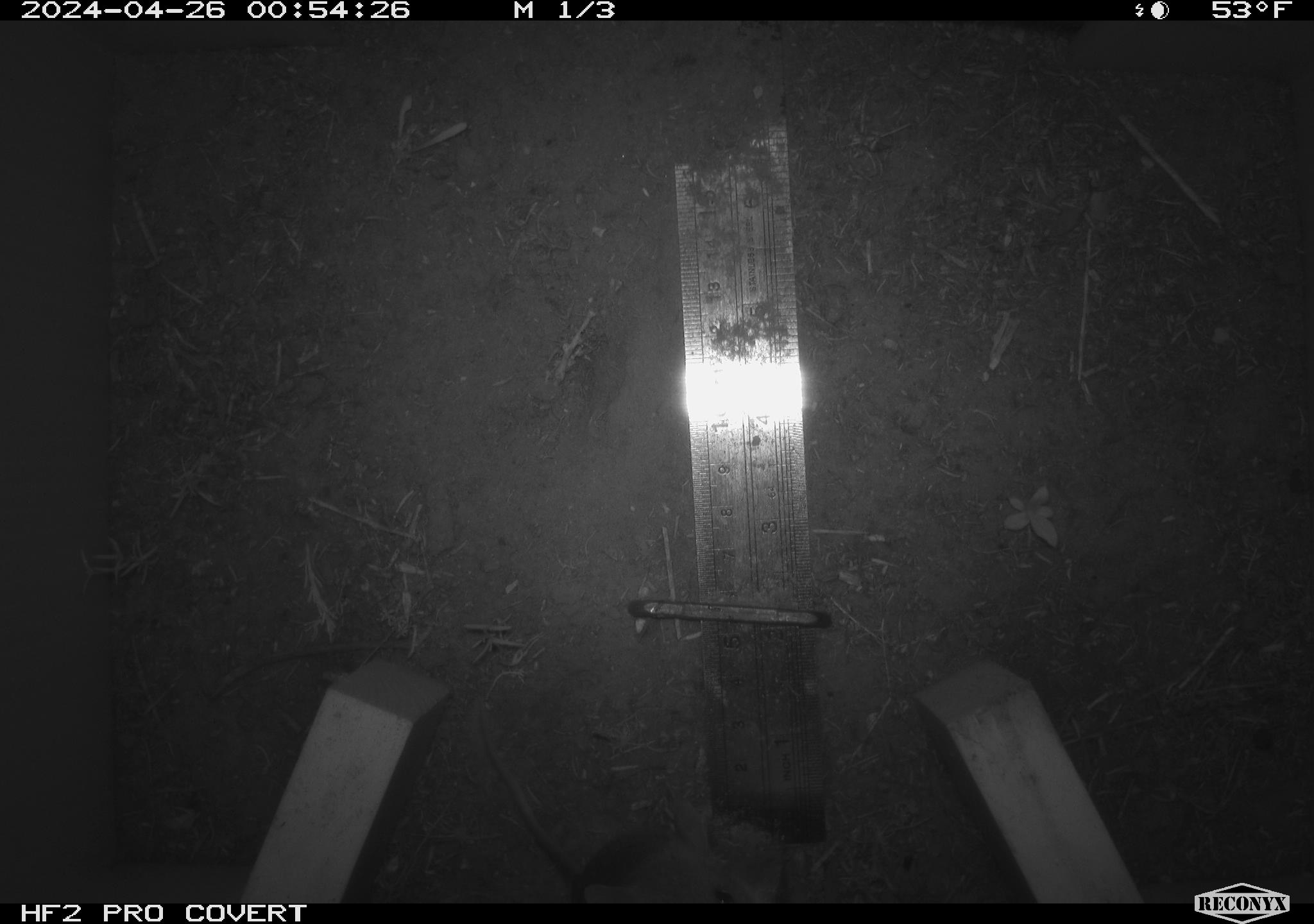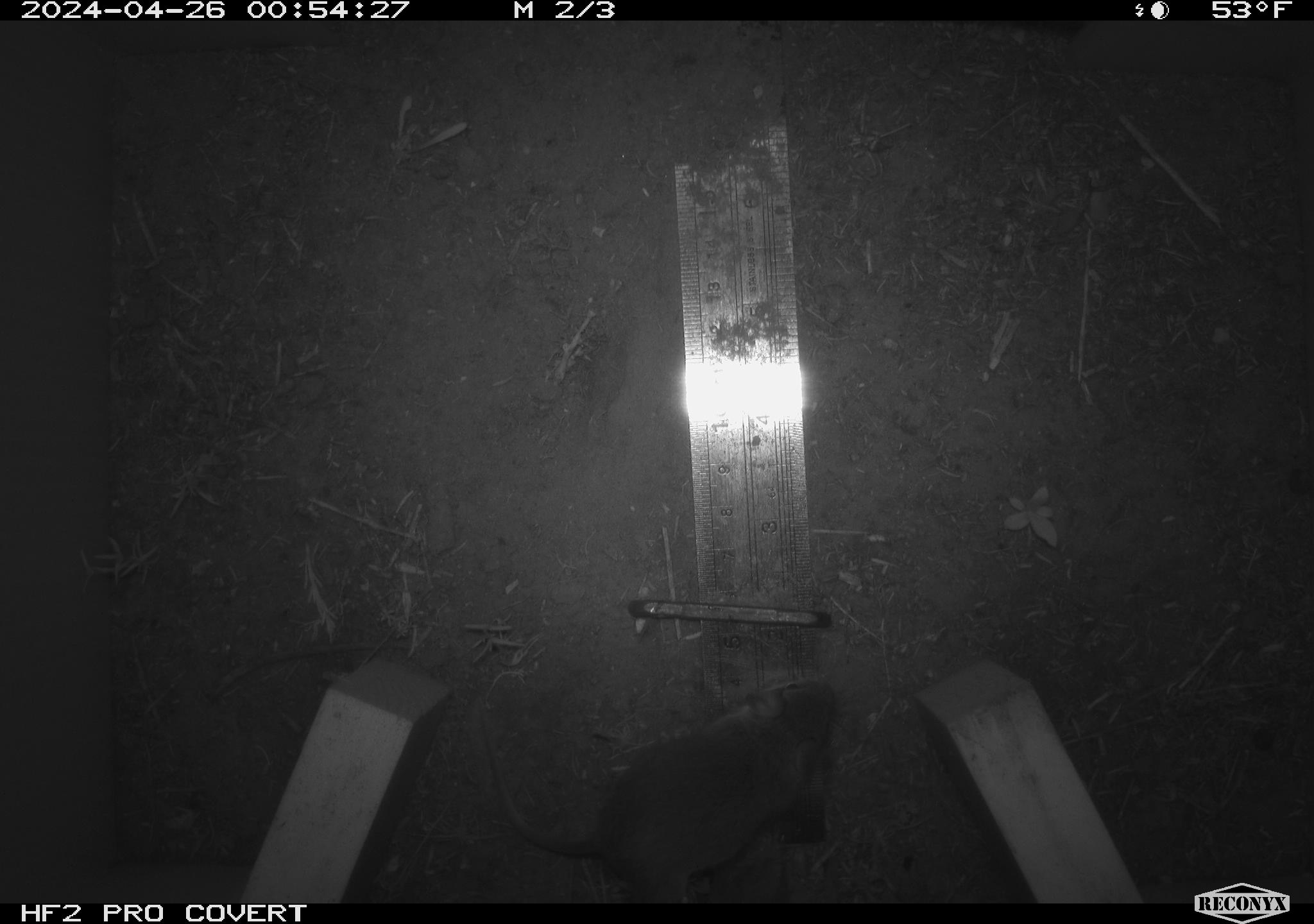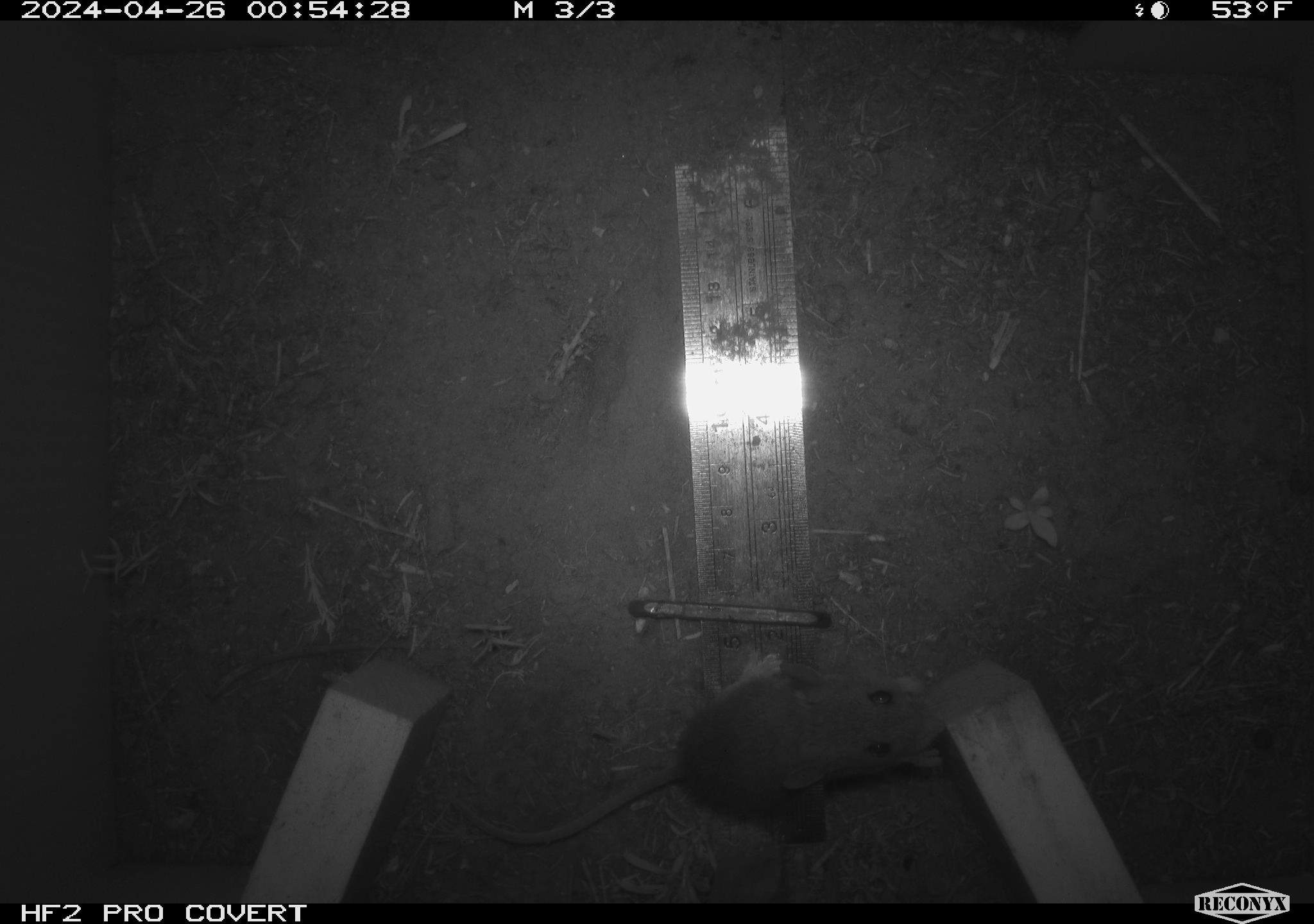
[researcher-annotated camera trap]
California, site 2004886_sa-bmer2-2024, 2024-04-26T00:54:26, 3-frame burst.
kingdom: Animalia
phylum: Chordata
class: Mammalia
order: Rodentia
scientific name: Rodentia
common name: mouse species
Mouse species (Rodentia).